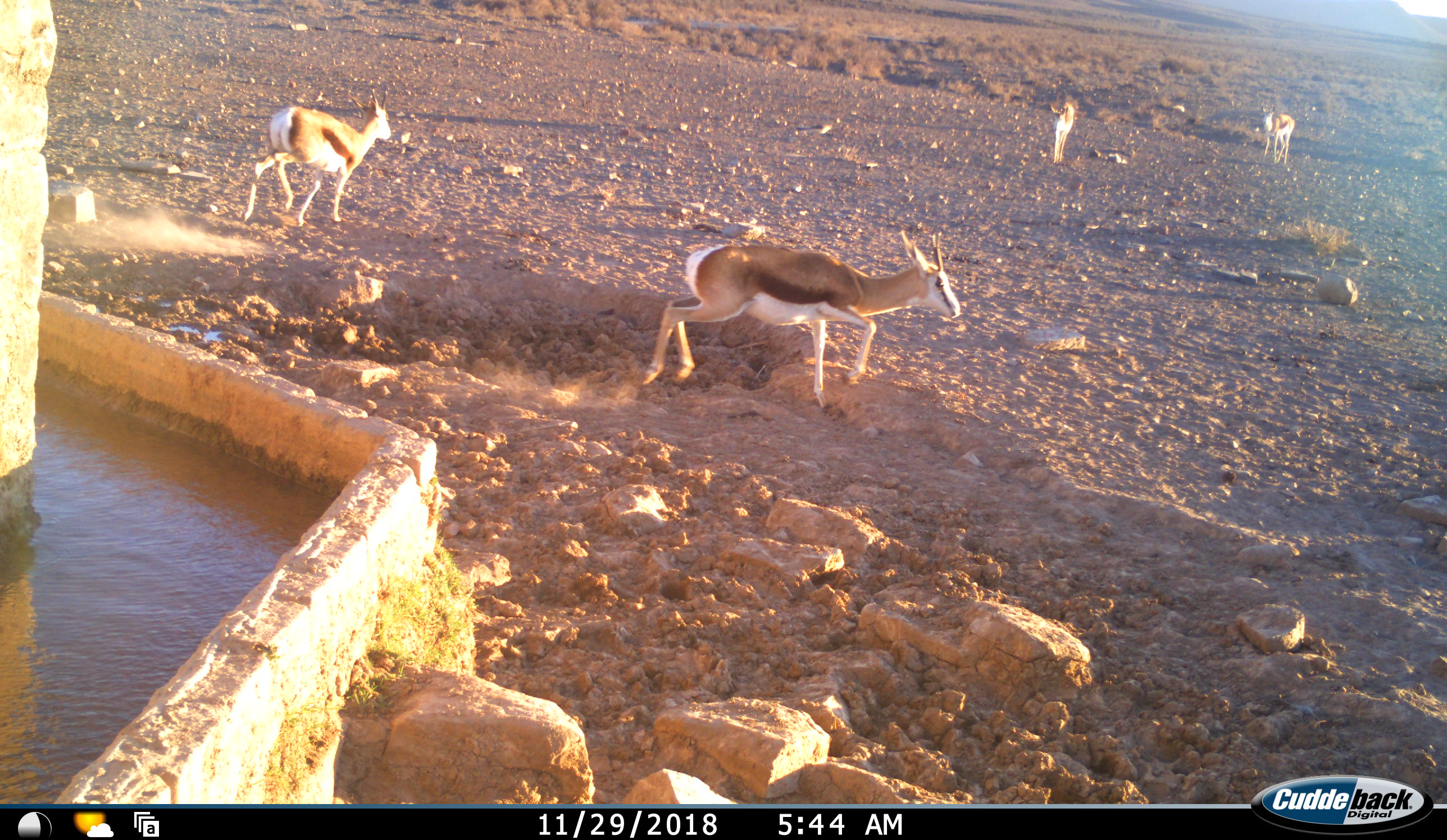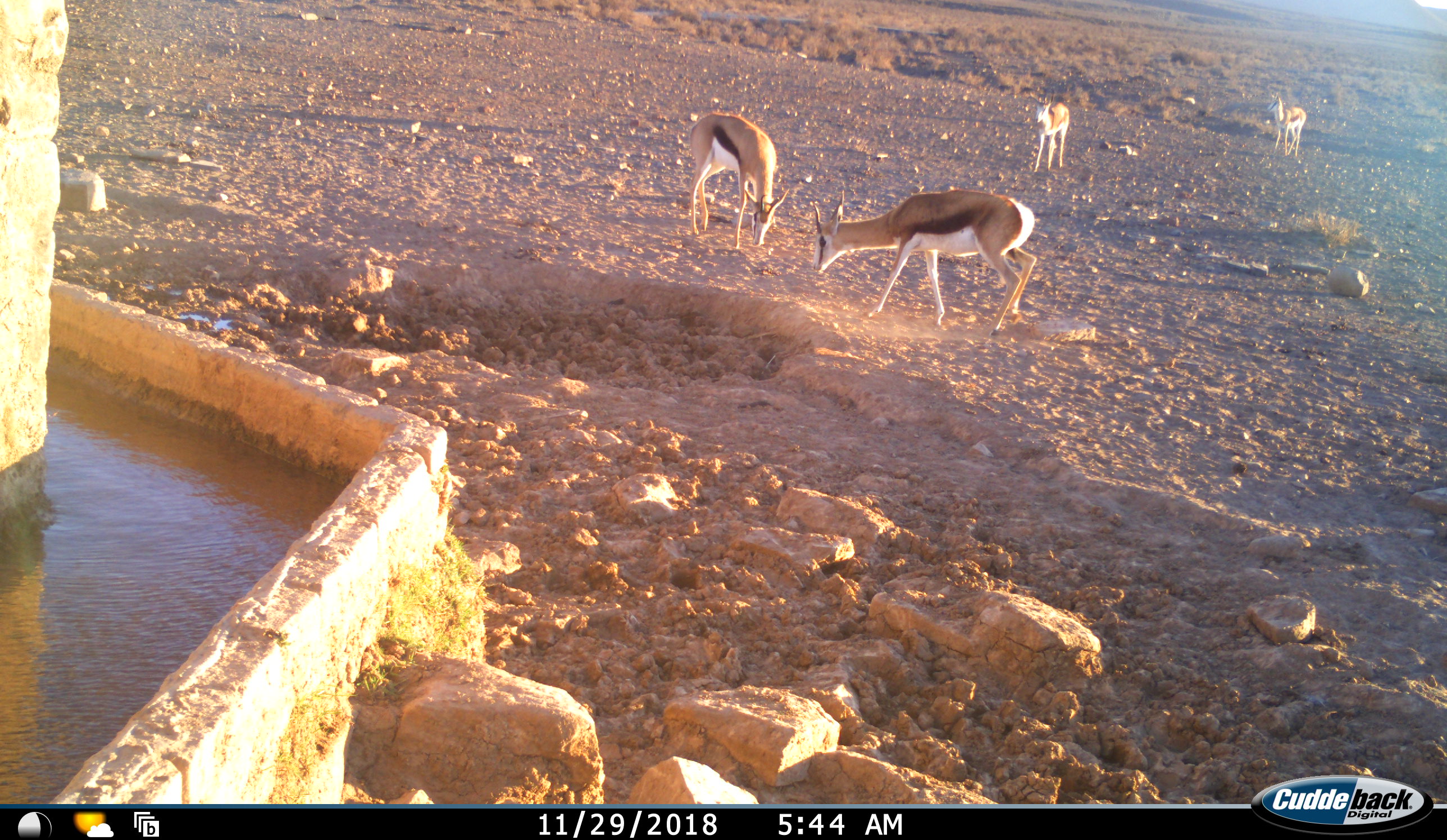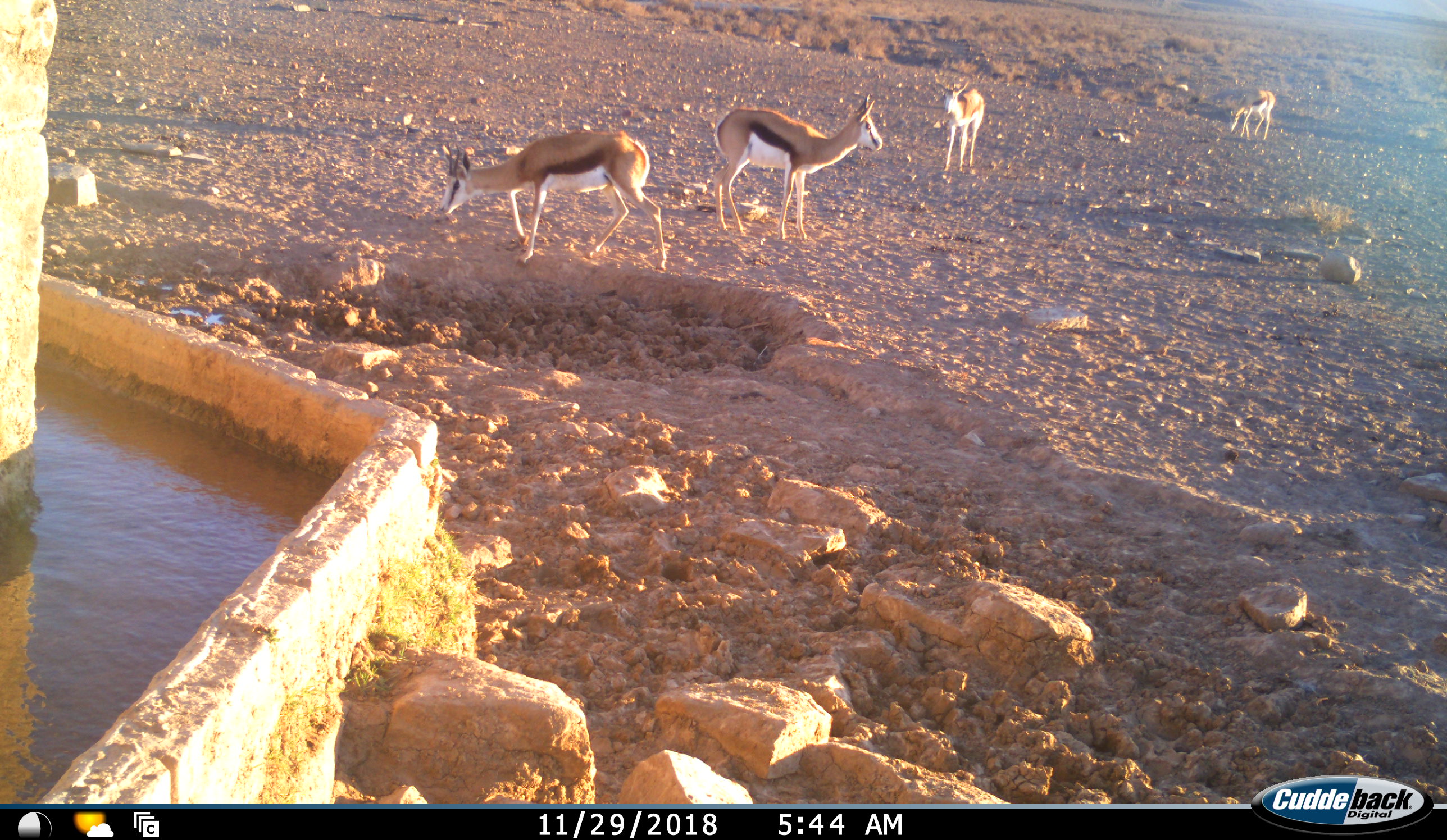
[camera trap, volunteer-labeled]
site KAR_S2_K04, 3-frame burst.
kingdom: Animalia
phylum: Chordata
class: Mammalia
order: Artiodactyla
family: Bovidae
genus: Antidorcas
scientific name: Antidorcas marsupialis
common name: springbok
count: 4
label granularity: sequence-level